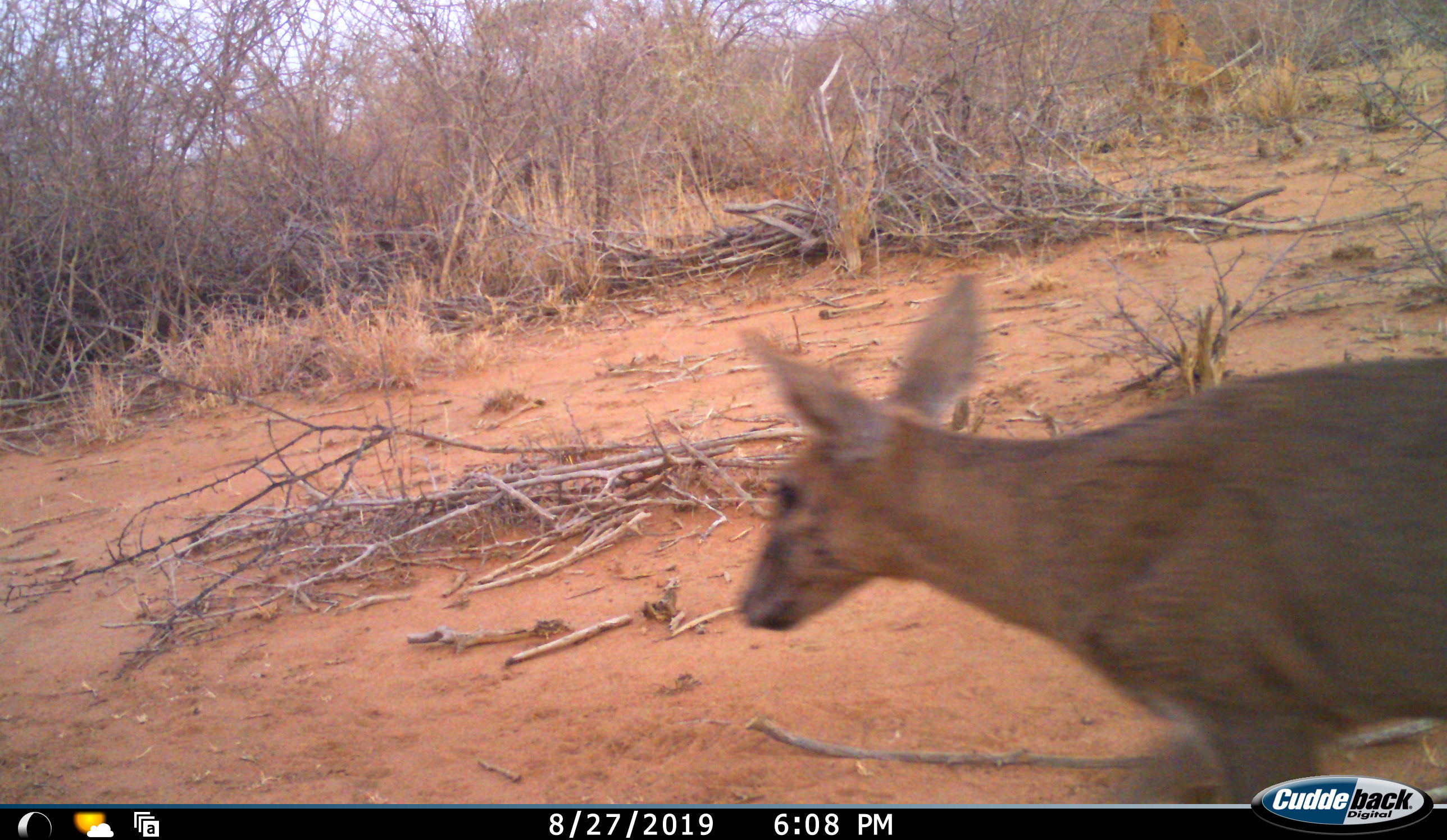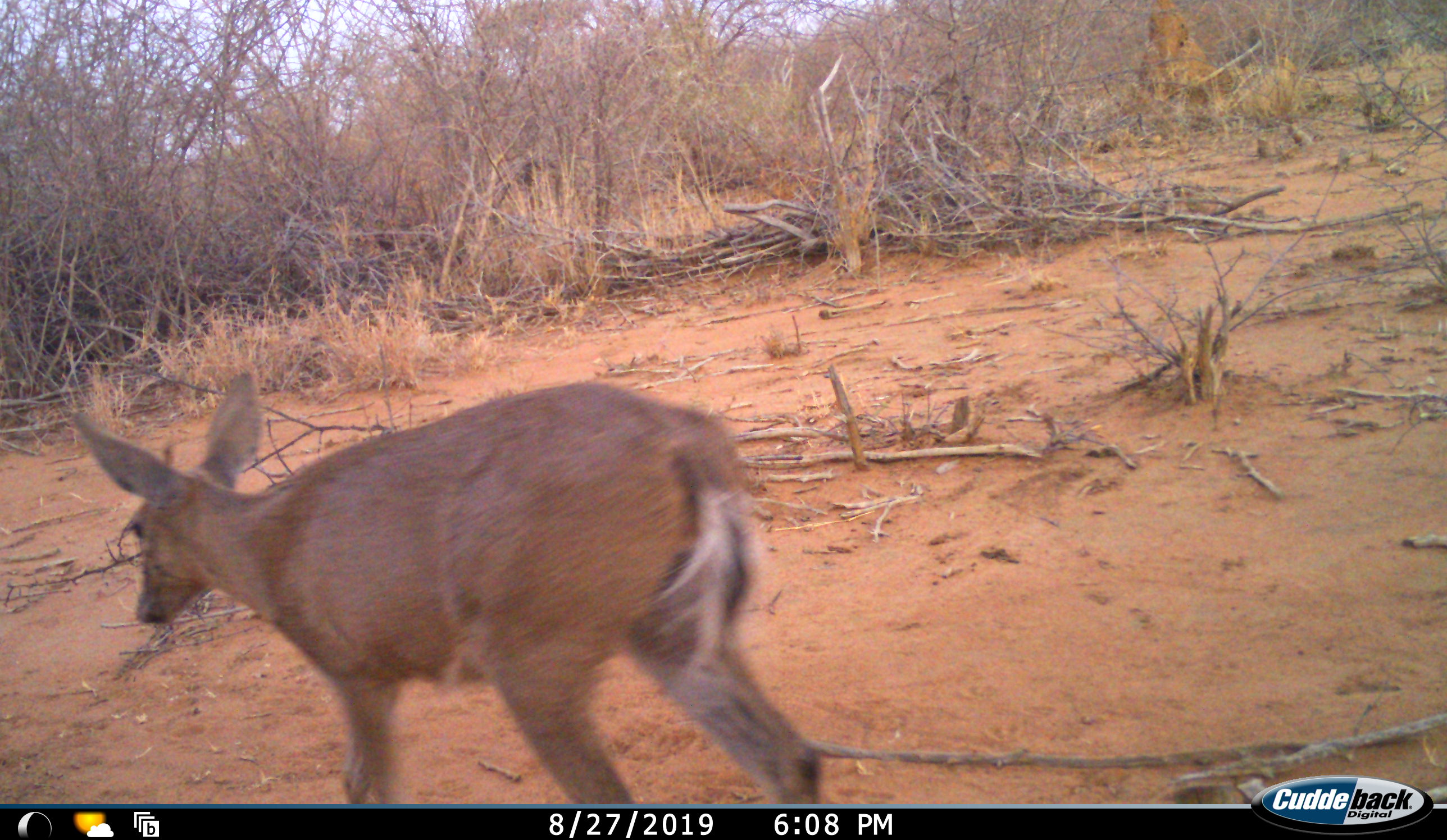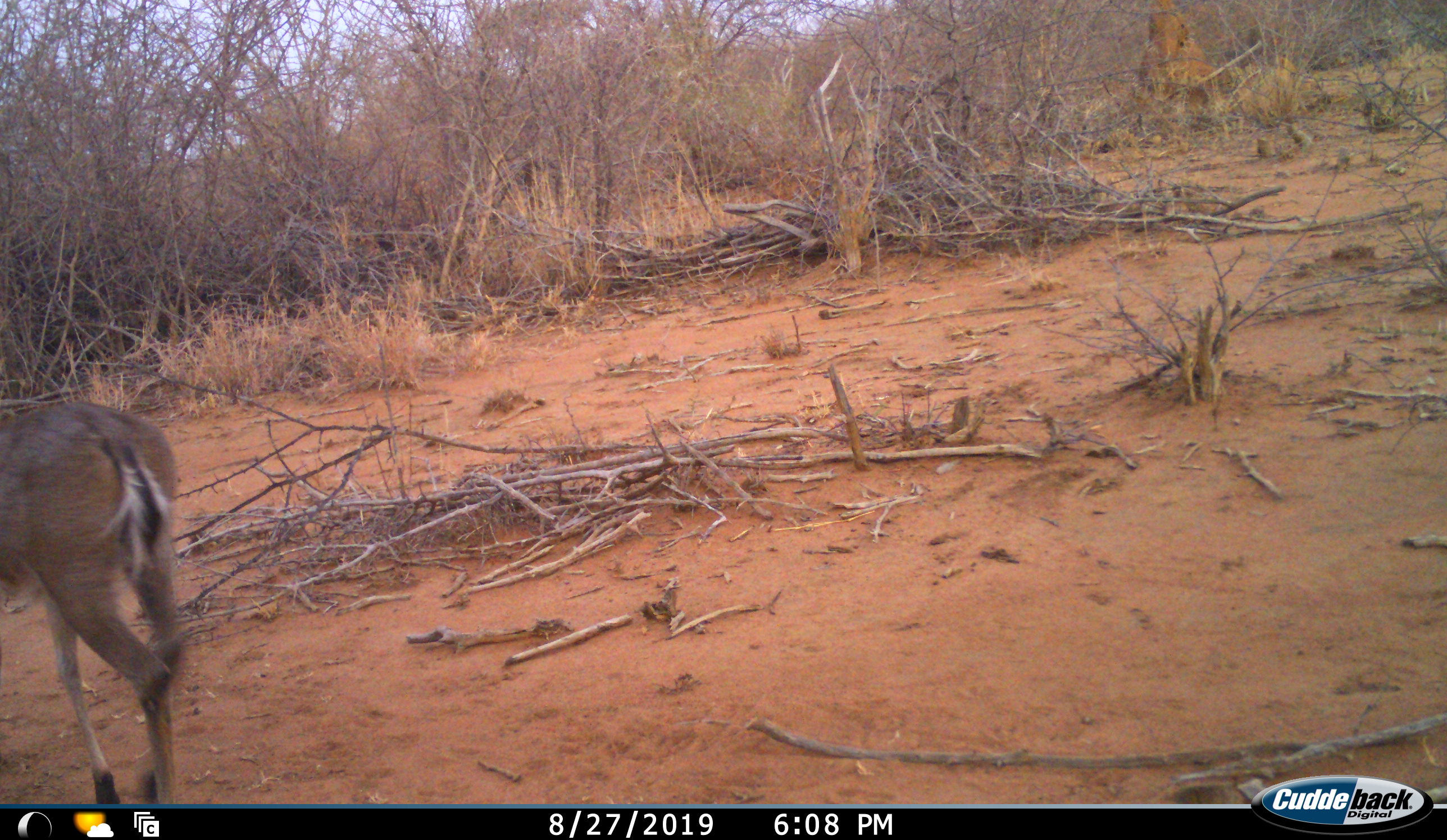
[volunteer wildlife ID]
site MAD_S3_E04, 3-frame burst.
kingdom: Animalia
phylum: Chordata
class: Mammalia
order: Artiodactyla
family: Bovidae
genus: Sylvicapra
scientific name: Sylvicapra grimmia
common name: common duiker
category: duikercommongrey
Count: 1.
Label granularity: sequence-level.